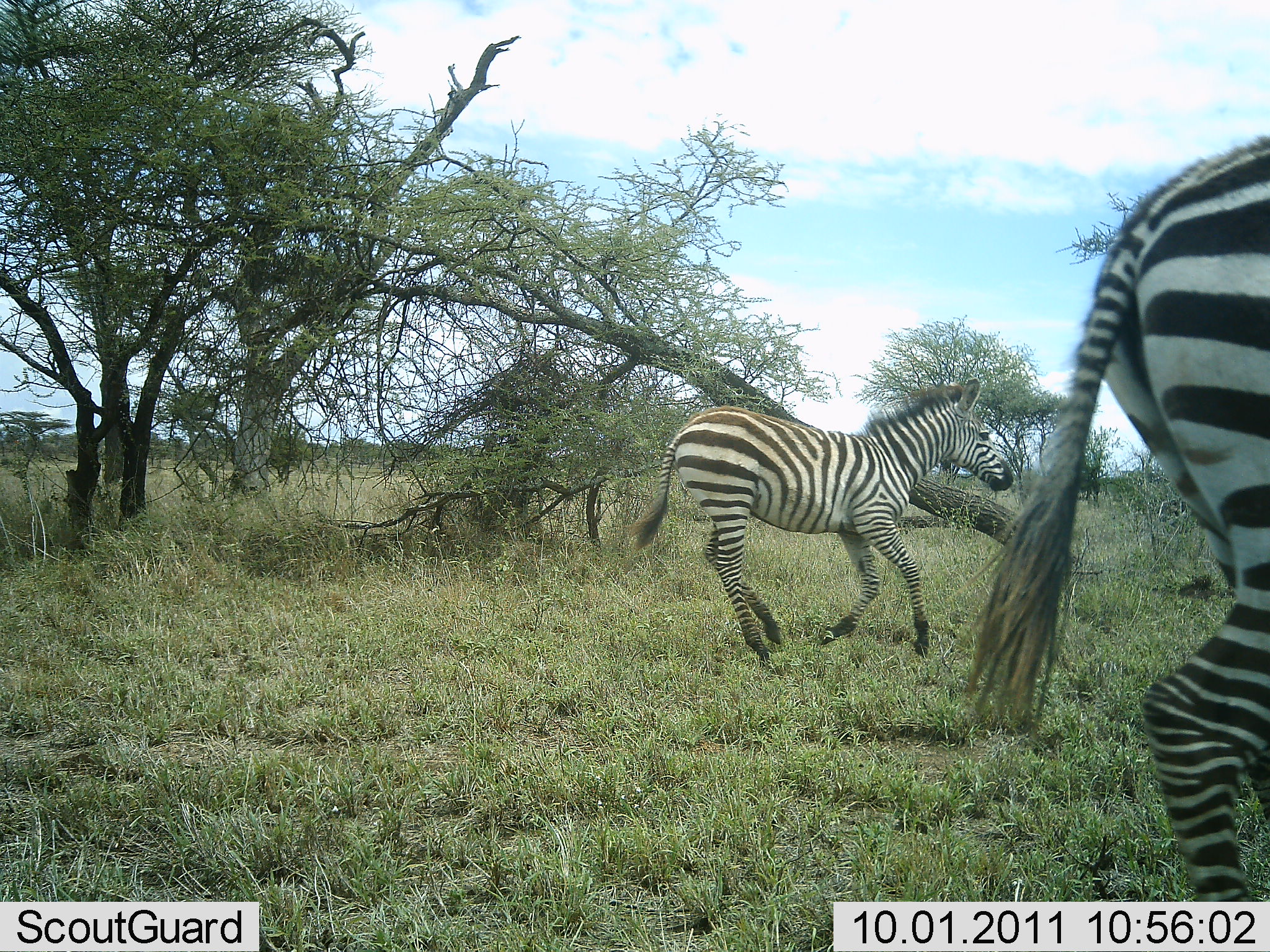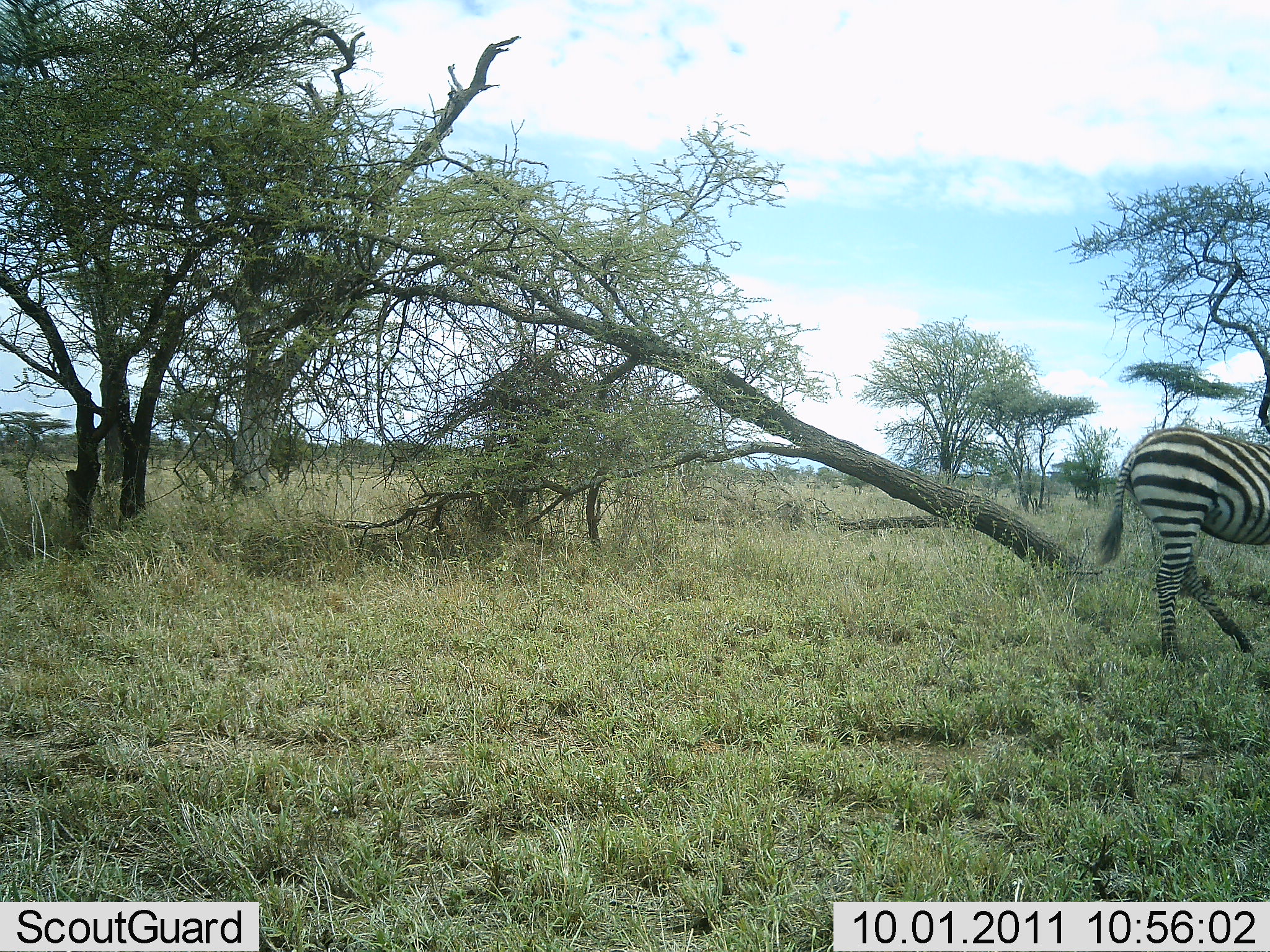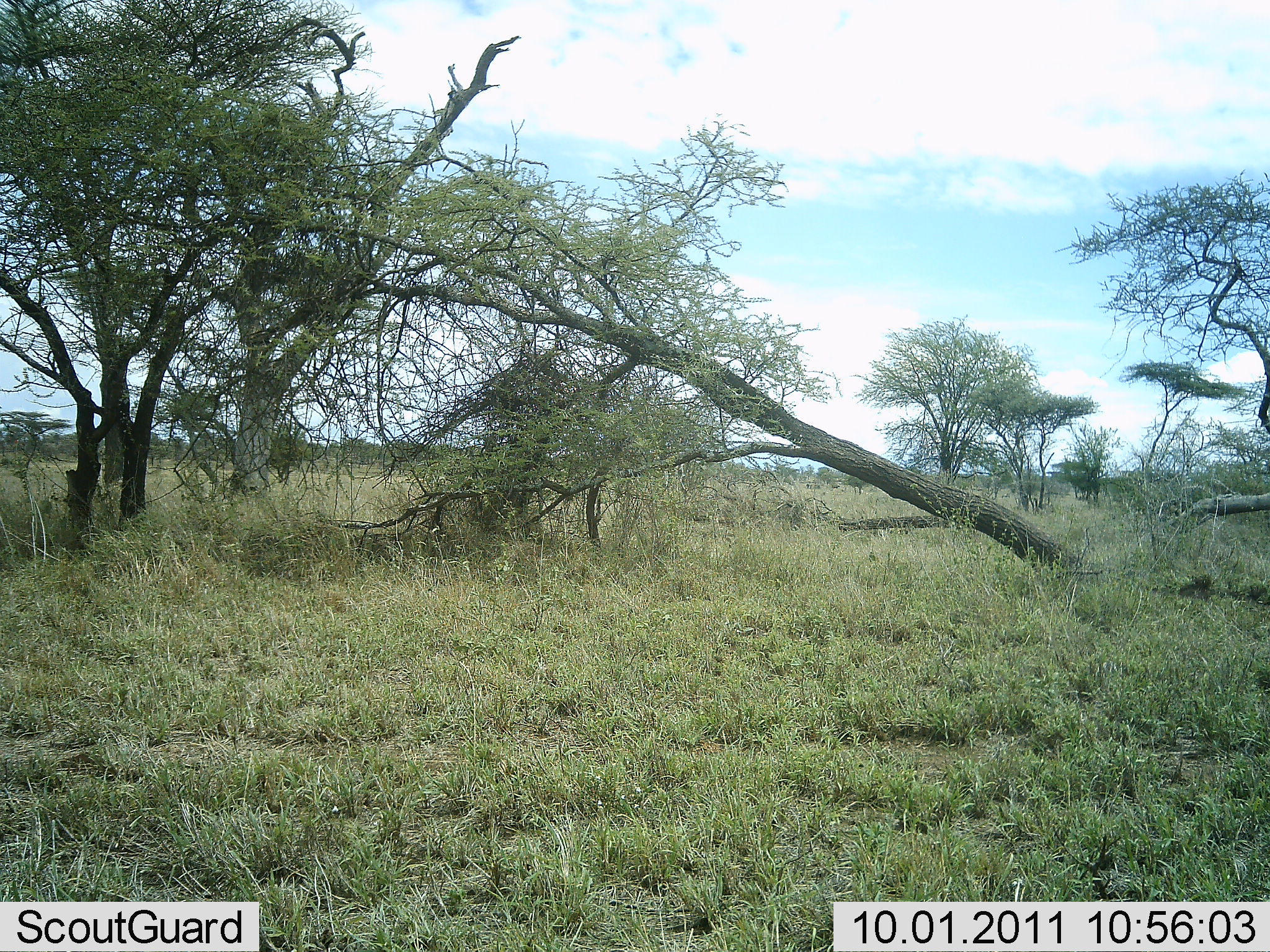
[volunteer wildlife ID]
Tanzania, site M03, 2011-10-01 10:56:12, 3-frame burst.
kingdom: Animalia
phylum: Chordata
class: Mammalia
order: Perissodactyla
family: Equidae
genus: Equus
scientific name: Equus quagga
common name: plains zebra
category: zebra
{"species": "zebra (plains zebra) (Equus quagga)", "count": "2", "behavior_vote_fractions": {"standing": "0%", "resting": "0%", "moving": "100%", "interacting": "0%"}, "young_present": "10%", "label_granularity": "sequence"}